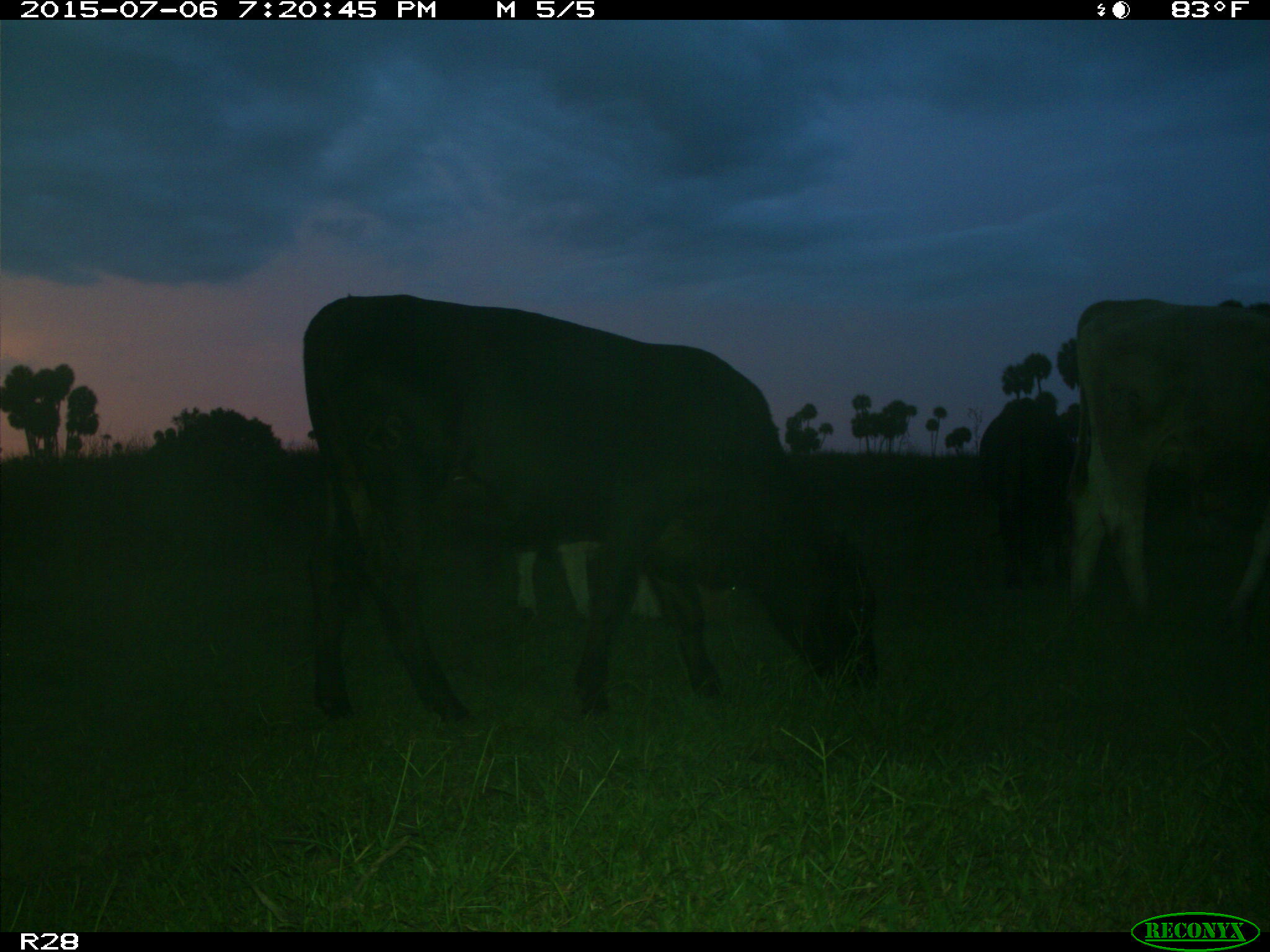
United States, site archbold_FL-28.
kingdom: Animalia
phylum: Chordata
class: Mammalia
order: Artiodactyla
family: Bovidae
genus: Bos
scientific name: Bos taurus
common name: domestic cow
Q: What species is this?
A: Bos taurus (domestic cow).